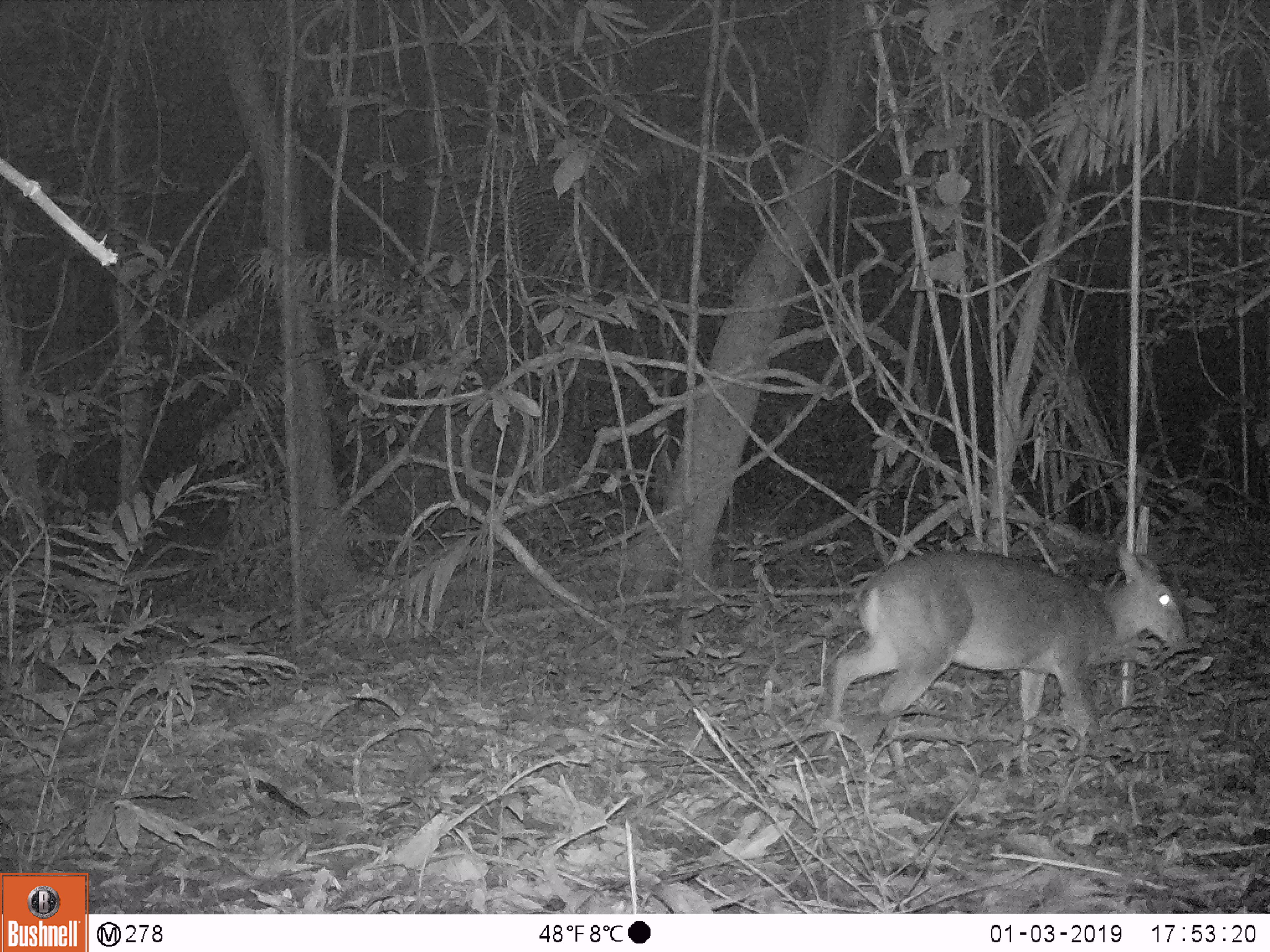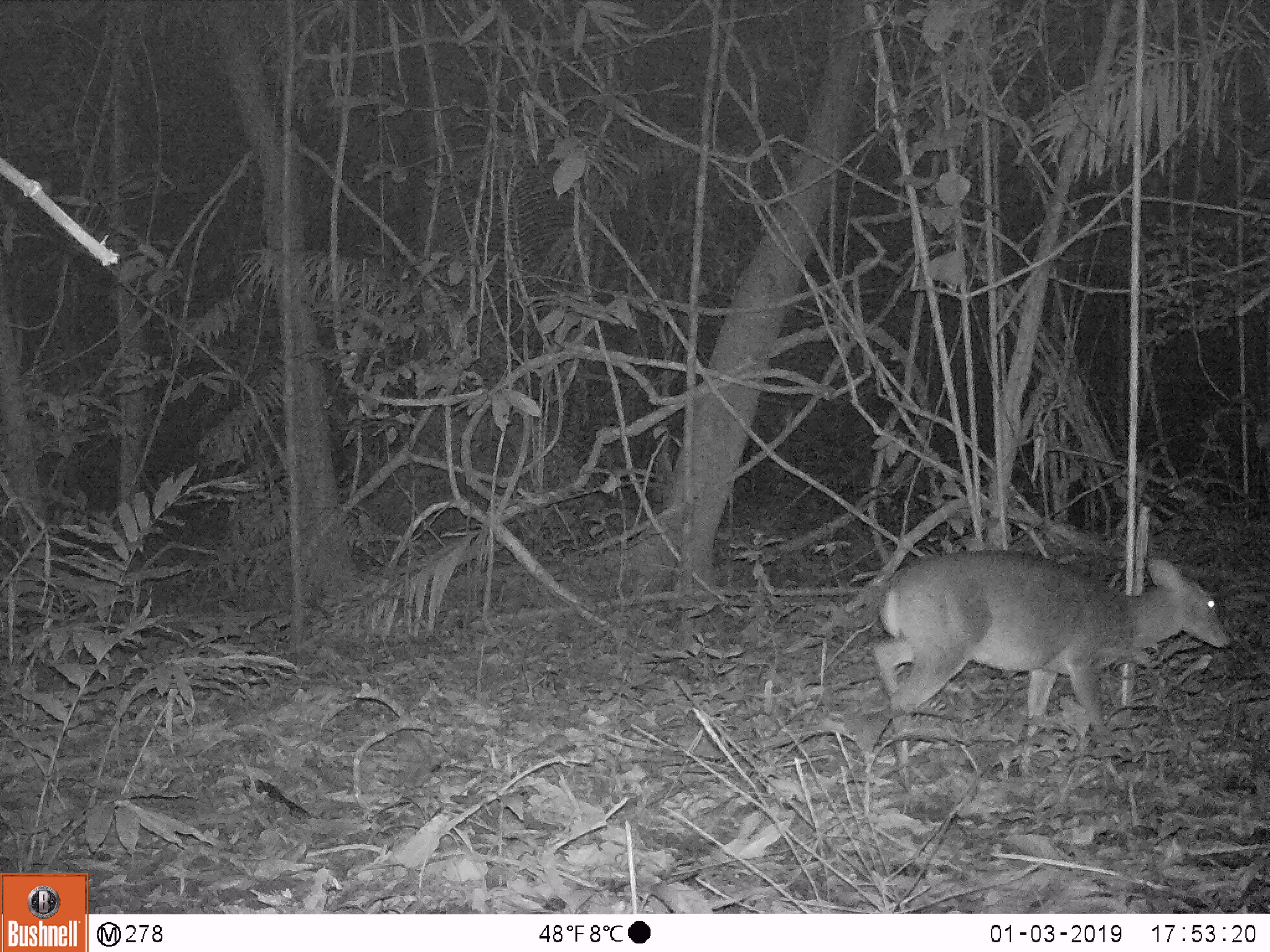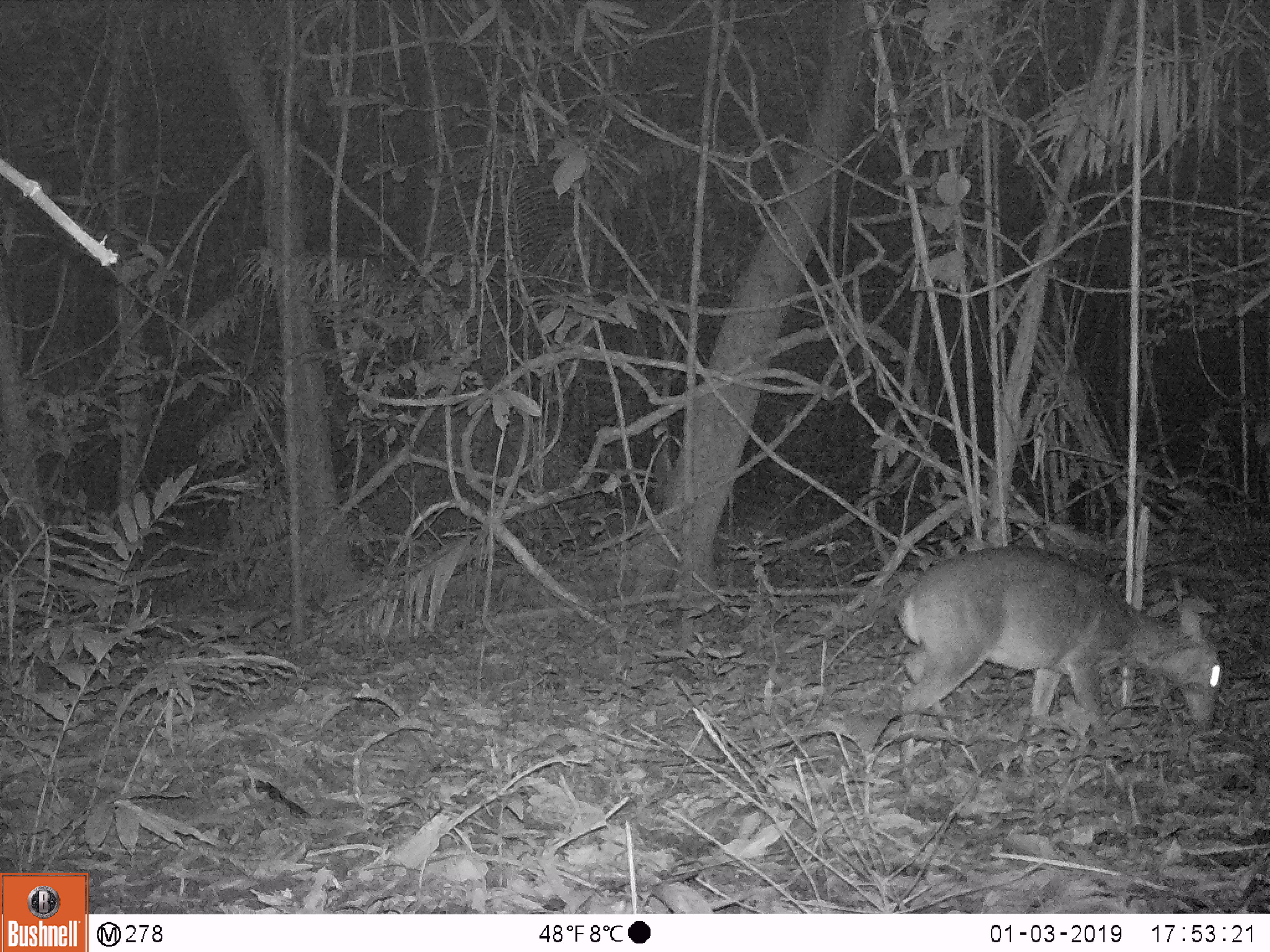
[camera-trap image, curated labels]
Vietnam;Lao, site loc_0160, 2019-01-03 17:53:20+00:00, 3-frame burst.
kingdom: Animalia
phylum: Chordata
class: Mammalia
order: Artiodactyla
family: Cervidae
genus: Muntiacus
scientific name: Muntiacus vuquangensis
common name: large-antlered muntjac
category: large antlered muntjac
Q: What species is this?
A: Large antlered muntjac (large-antlered muntjac) (Muntiacus vuquangensis).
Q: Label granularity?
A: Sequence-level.